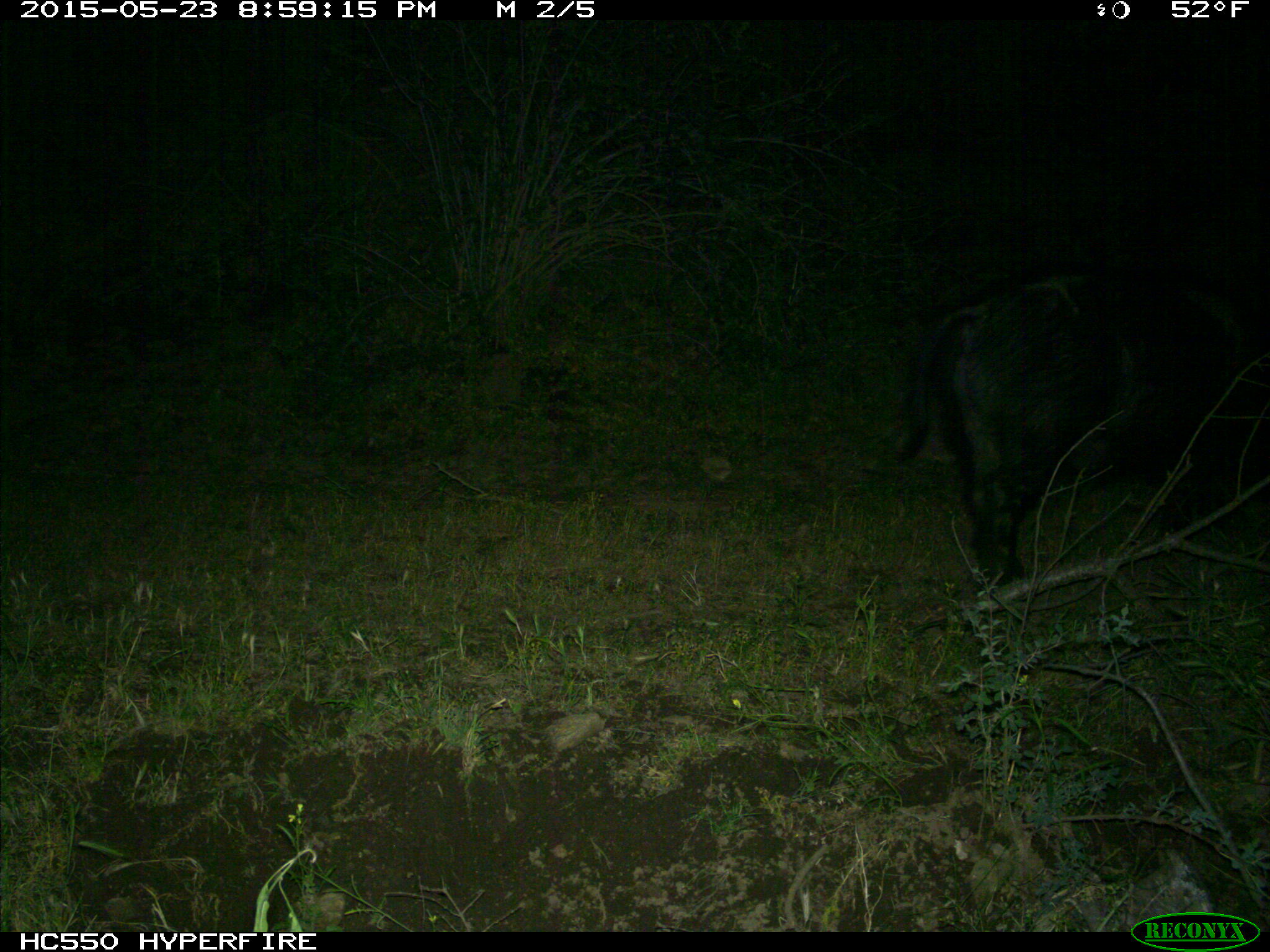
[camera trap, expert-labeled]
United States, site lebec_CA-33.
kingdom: Animalia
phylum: Chordata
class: Mammalia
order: Artiodactyla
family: Suidae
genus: Sus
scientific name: Sus scrofa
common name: wild boar